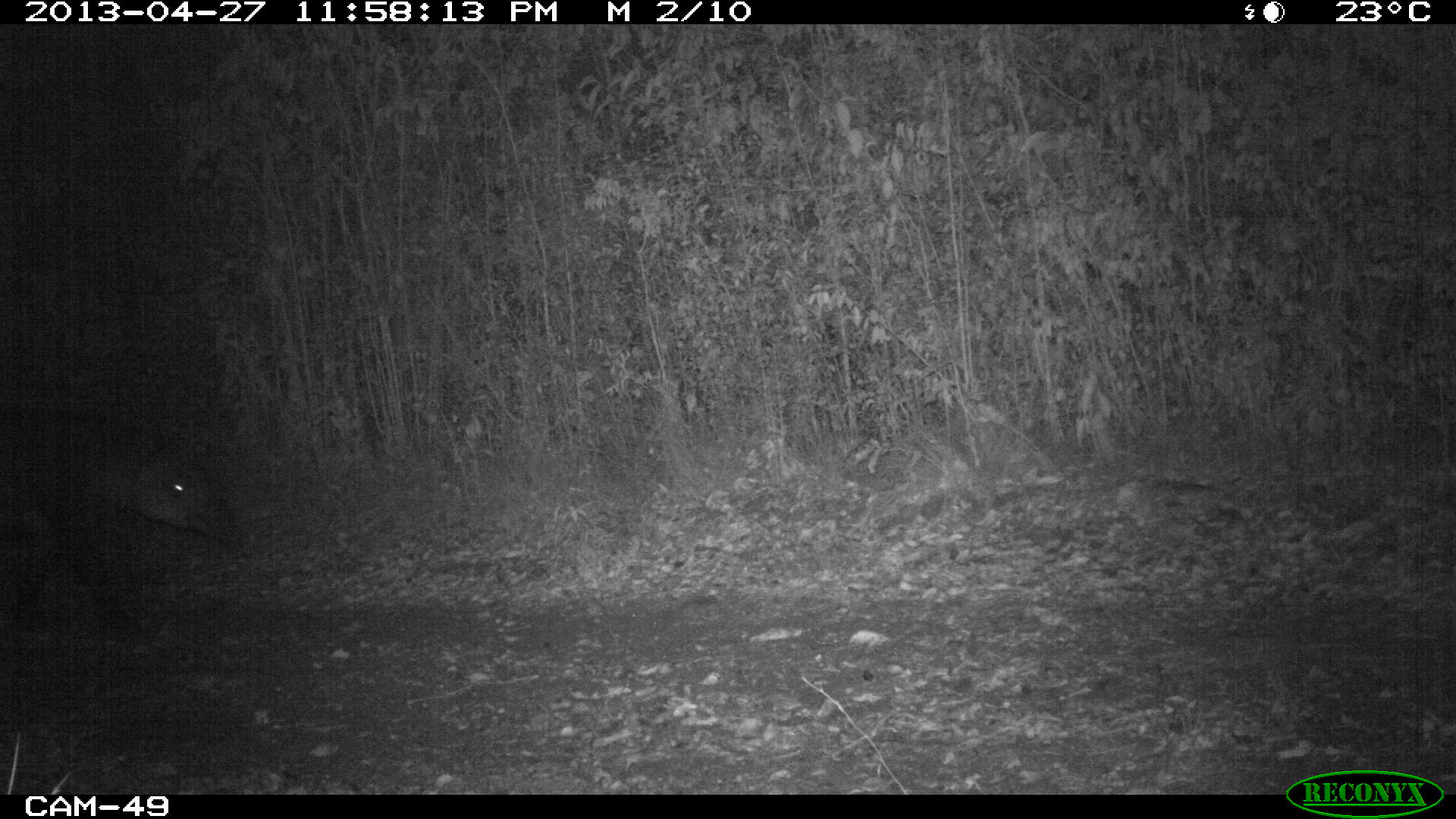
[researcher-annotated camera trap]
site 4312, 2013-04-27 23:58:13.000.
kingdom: Animalia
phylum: Chordata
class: Mammalia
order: Perissodactyla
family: Tapiridae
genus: Tapirus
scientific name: Tapirus bairdii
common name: baird's tapir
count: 1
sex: male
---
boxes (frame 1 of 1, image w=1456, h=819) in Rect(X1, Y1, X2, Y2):
tapirus bairdii: Rect(0, 400, 245, 639)